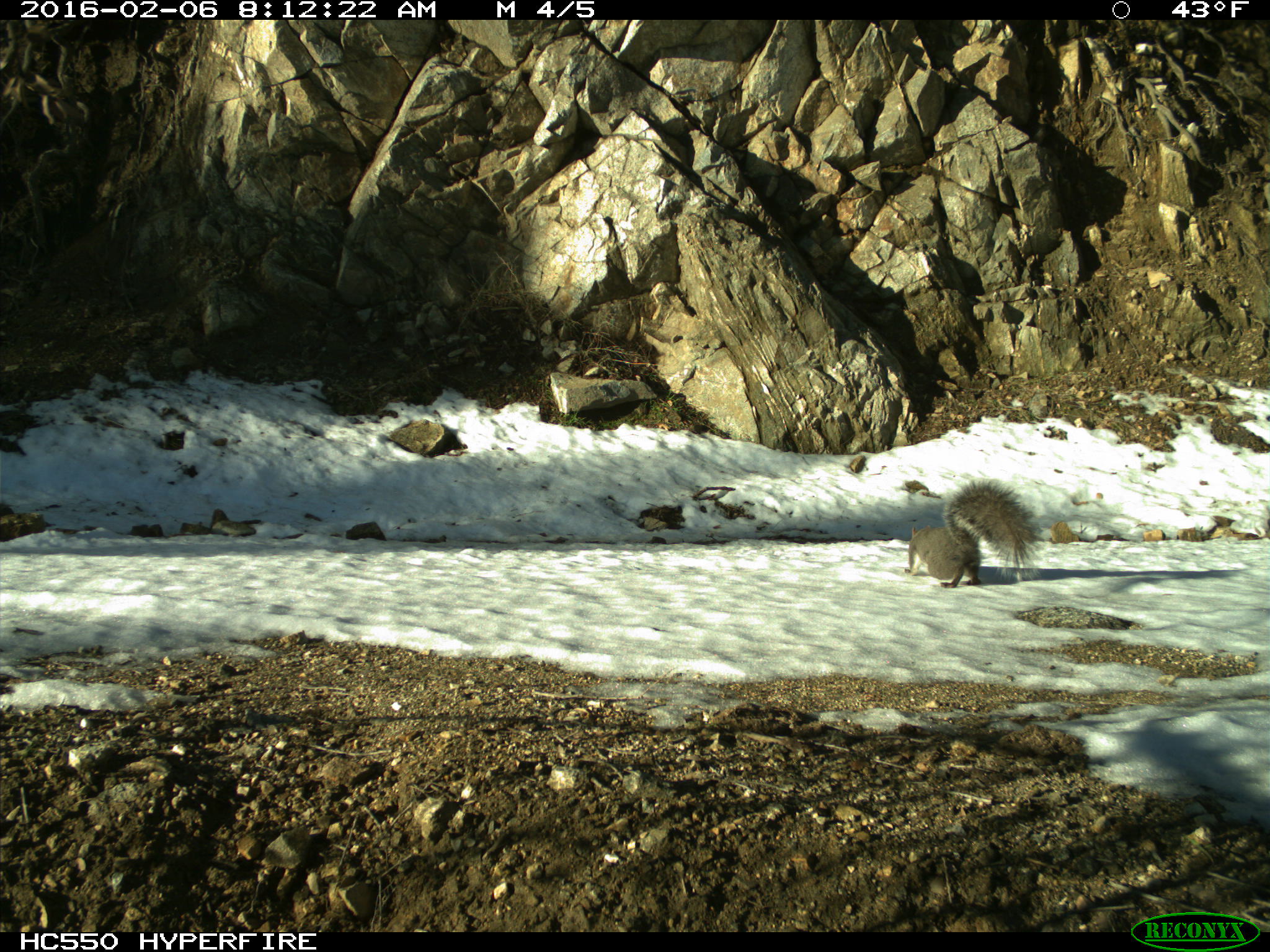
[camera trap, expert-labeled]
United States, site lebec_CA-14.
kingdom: Animalia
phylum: Chordata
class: Mammalia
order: Rodentia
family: Sciuridae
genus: Sciurus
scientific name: Sciurus carolinensis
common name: eastern gray squirrel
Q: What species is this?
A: Sciurus carolinensis (eastern gray squirrel).